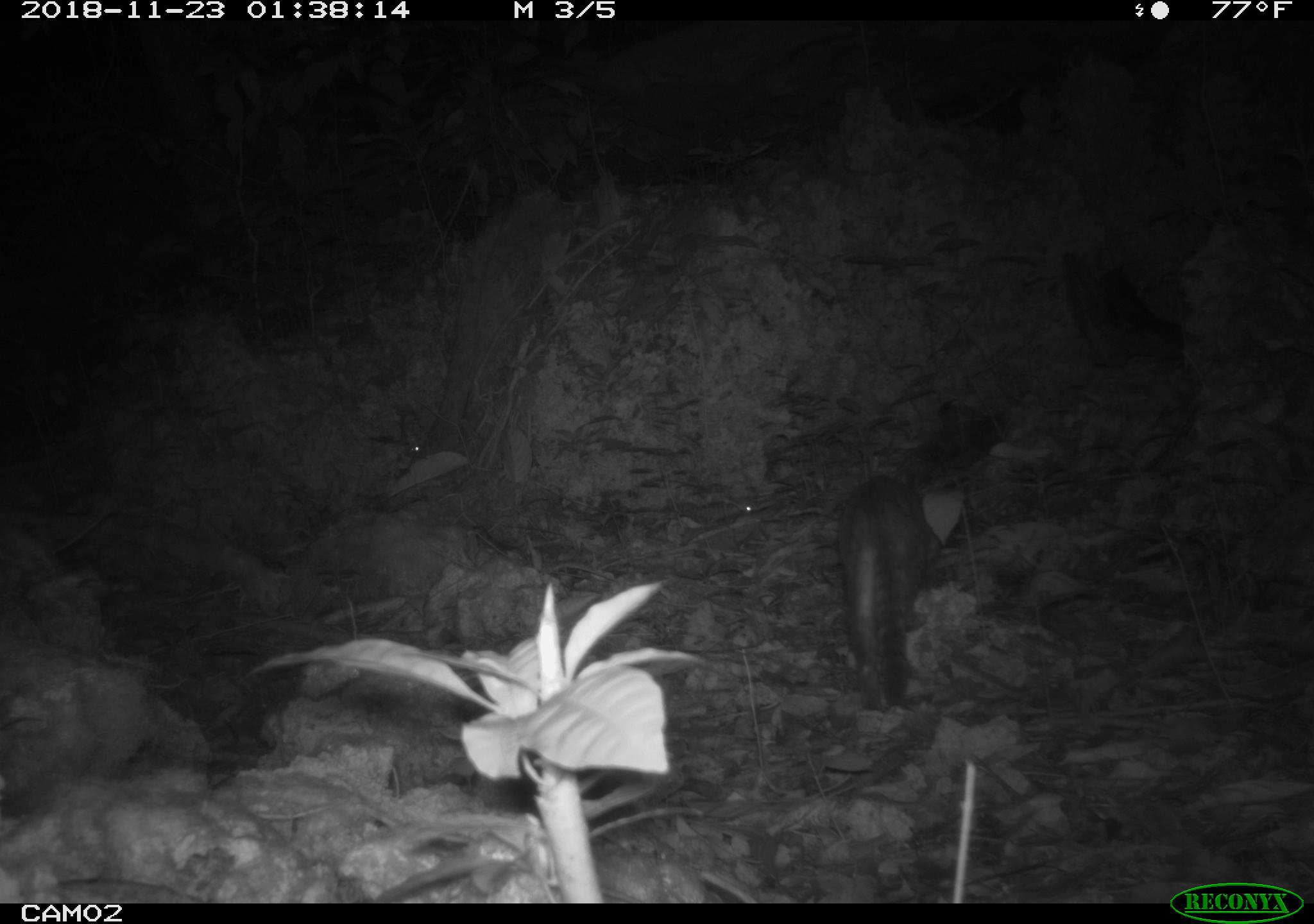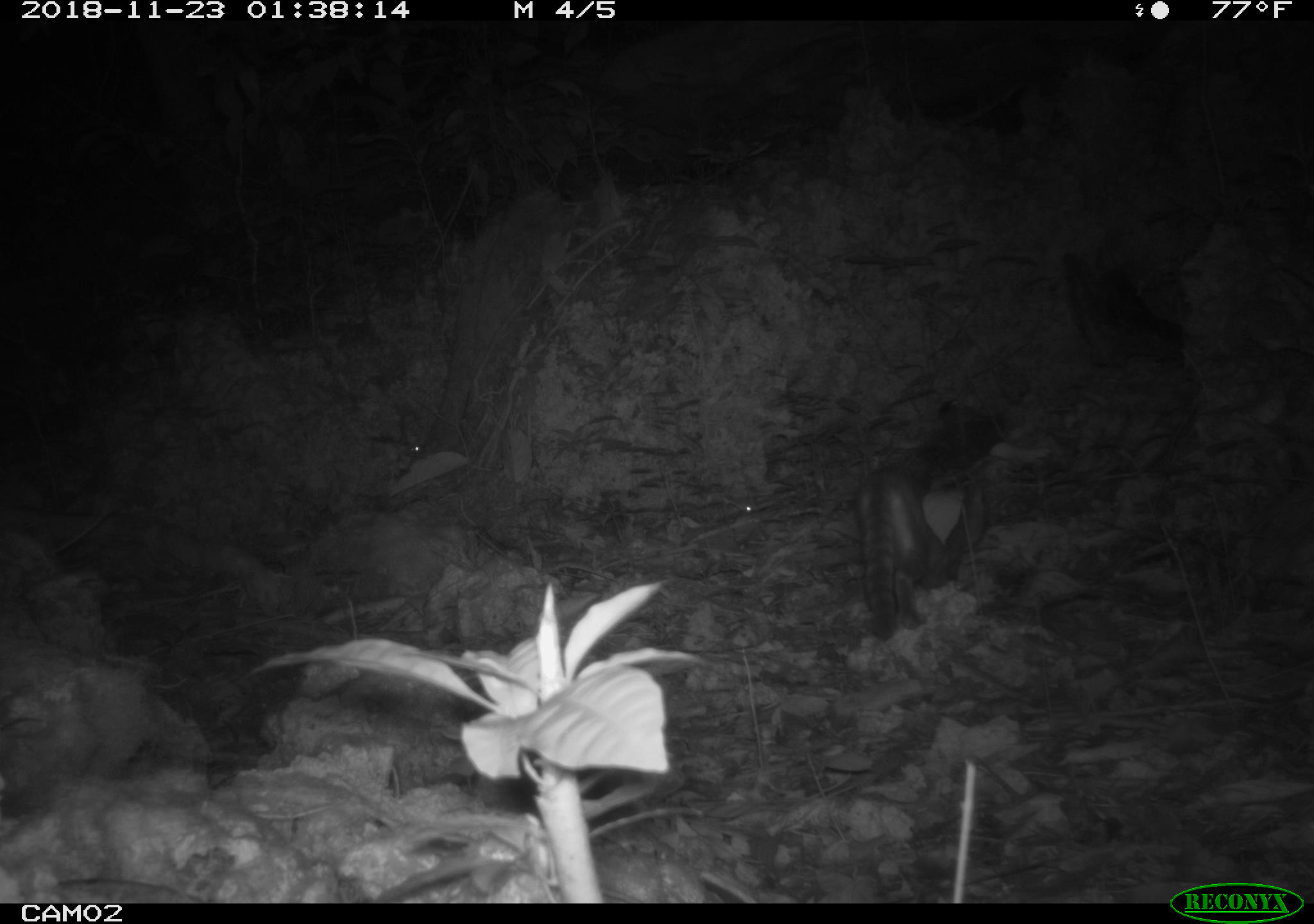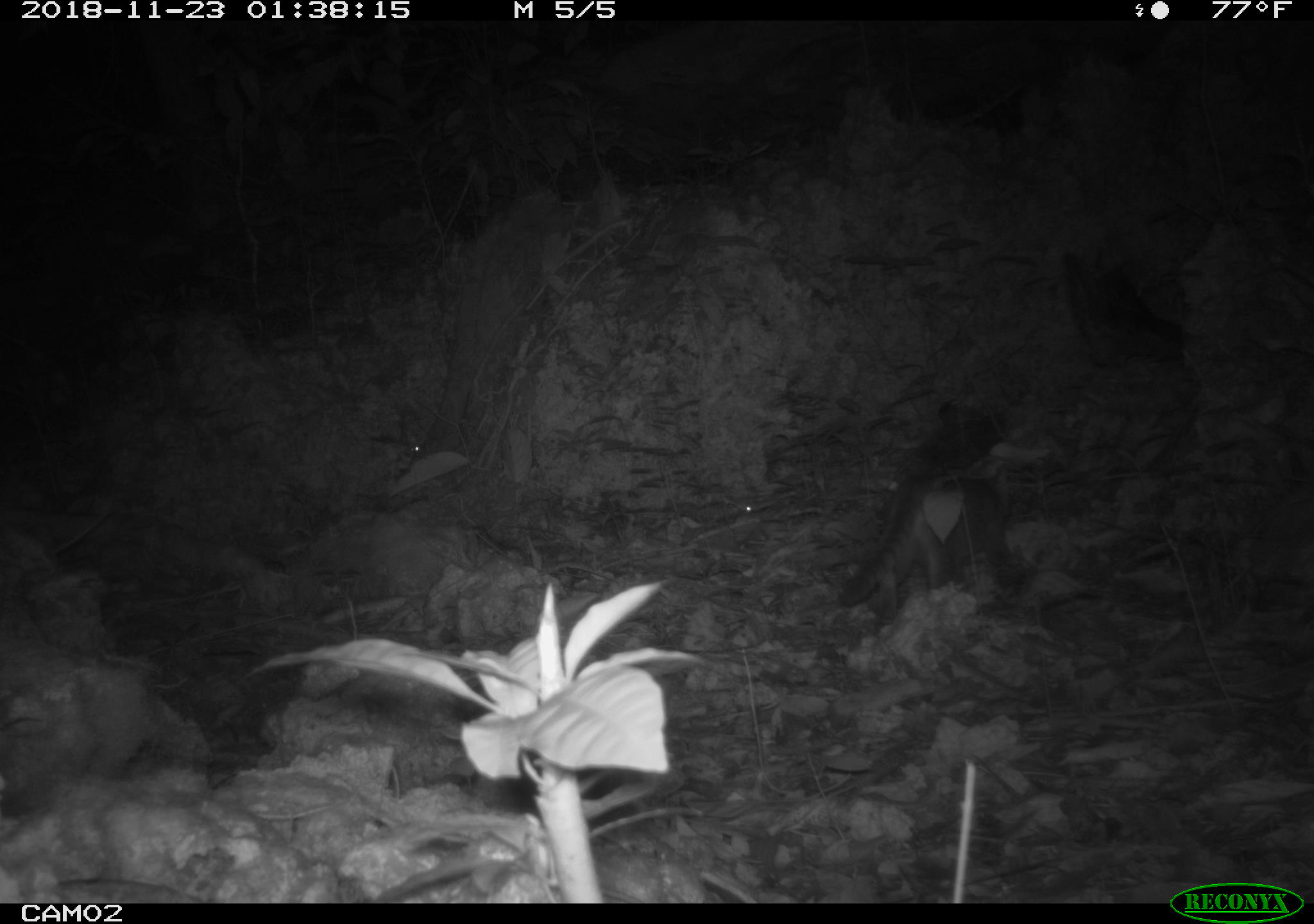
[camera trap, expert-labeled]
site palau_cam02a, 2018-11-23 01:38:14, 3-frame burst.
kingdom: Animalia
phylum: Chordata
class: Mammalia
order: Carnivora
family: Felidae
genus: Felis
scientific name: Felis catus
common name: cat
Cat (Felis catus).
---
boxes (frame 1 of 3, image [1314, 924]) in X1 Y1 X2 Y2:
cat: 833 472 964 712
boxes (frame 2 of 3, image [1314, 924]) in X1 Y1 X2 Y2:
cat: 850 449 987 635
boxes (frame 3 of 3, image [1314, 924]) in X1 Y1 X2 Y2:
cat: 833 467 1016 619